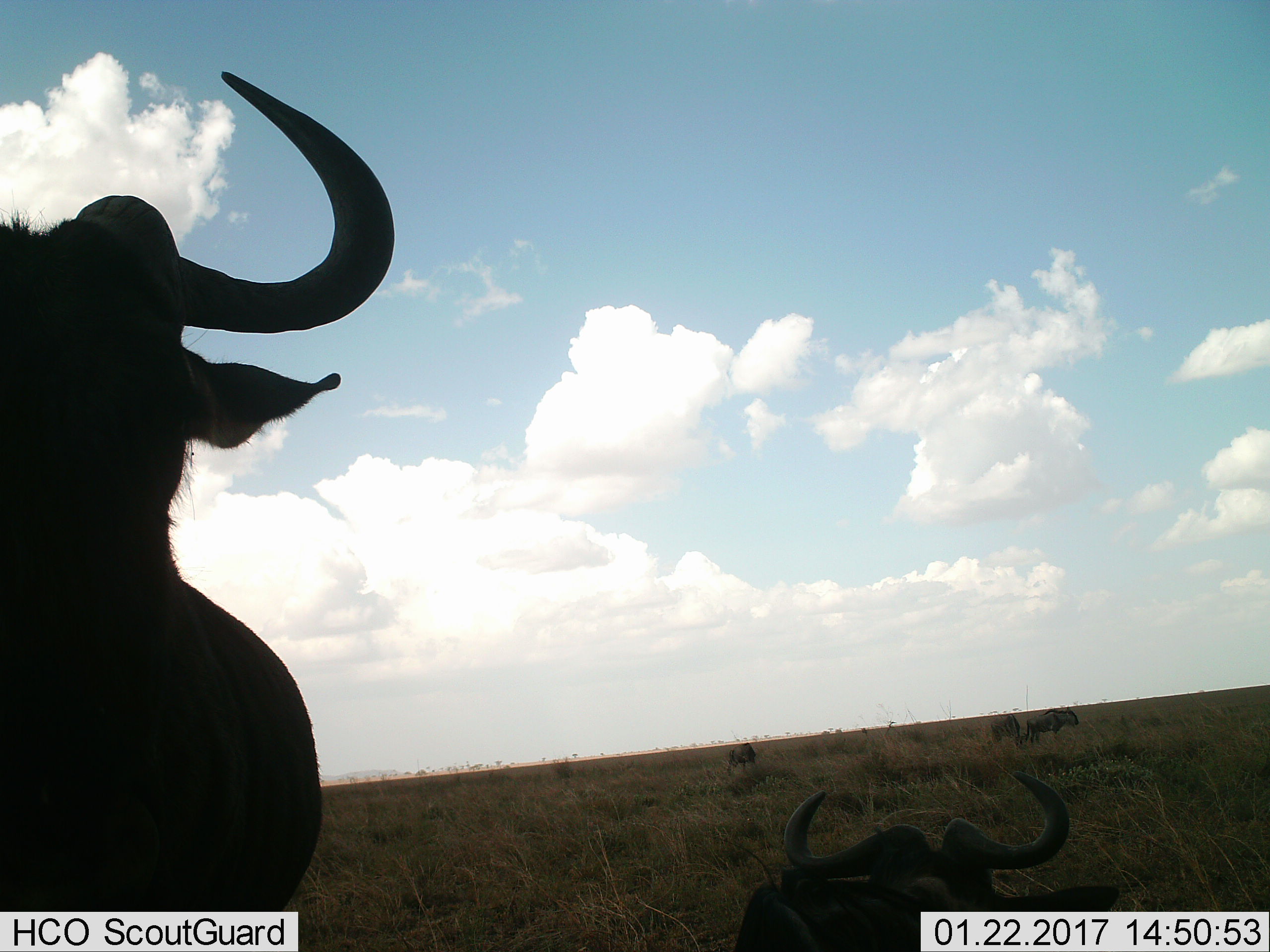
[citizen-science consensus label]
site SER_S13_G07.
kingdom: Animalia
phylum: Chordata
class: Mammalia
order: Artiodactyla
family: Bovidae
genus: Connochaetes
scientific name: Connochaetes taurinus taurinus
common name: blue wildebeest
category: wildebeestblue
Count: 5.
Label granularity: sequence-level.